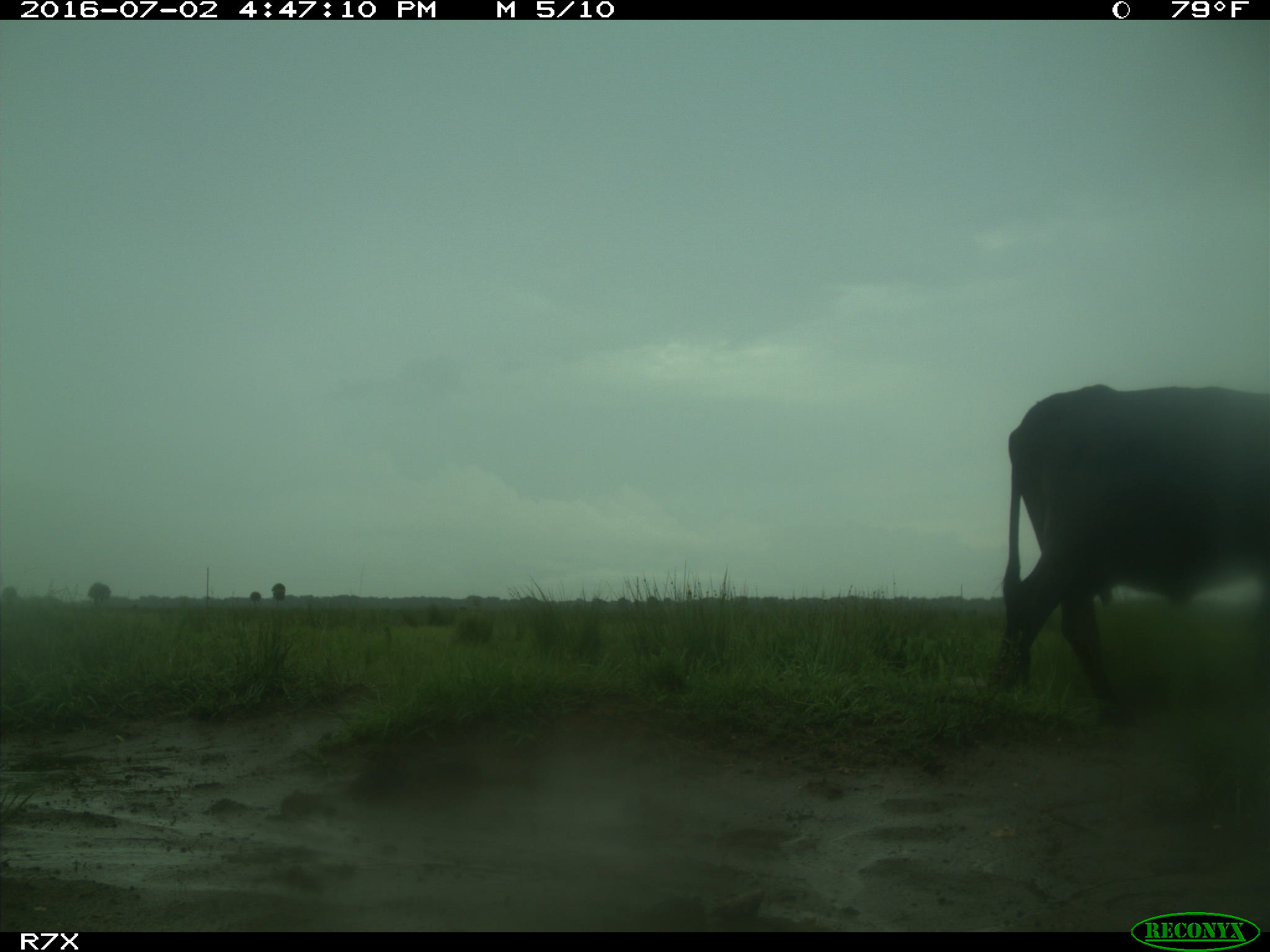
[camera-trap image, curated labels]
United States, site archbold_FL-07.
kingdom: Animalia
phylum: Chordata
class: Mammalia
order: Artiodactyla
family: Bovidae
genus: Bos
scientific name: Bos taurus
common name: domestic cow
Bos taurus (domestic cow).